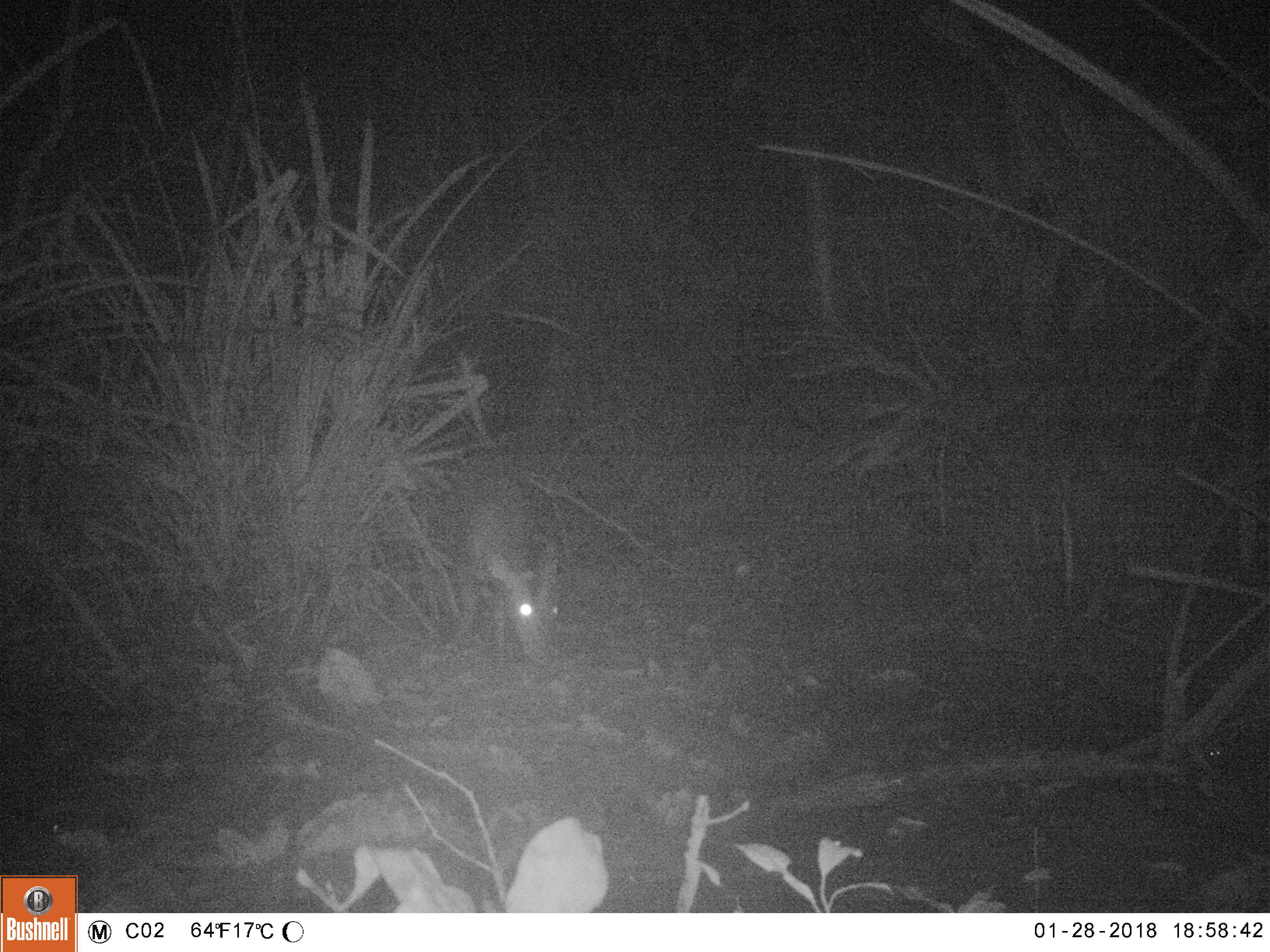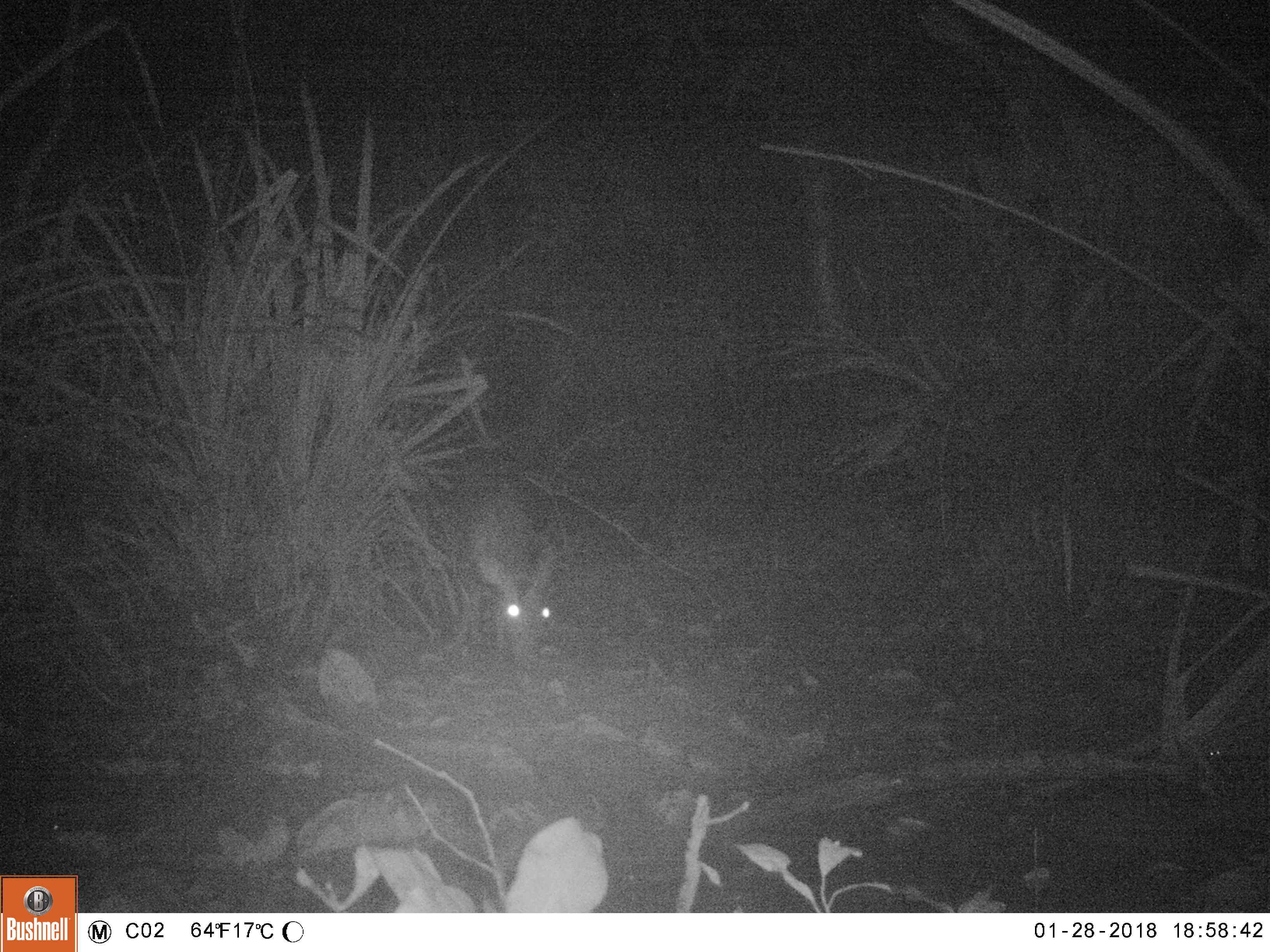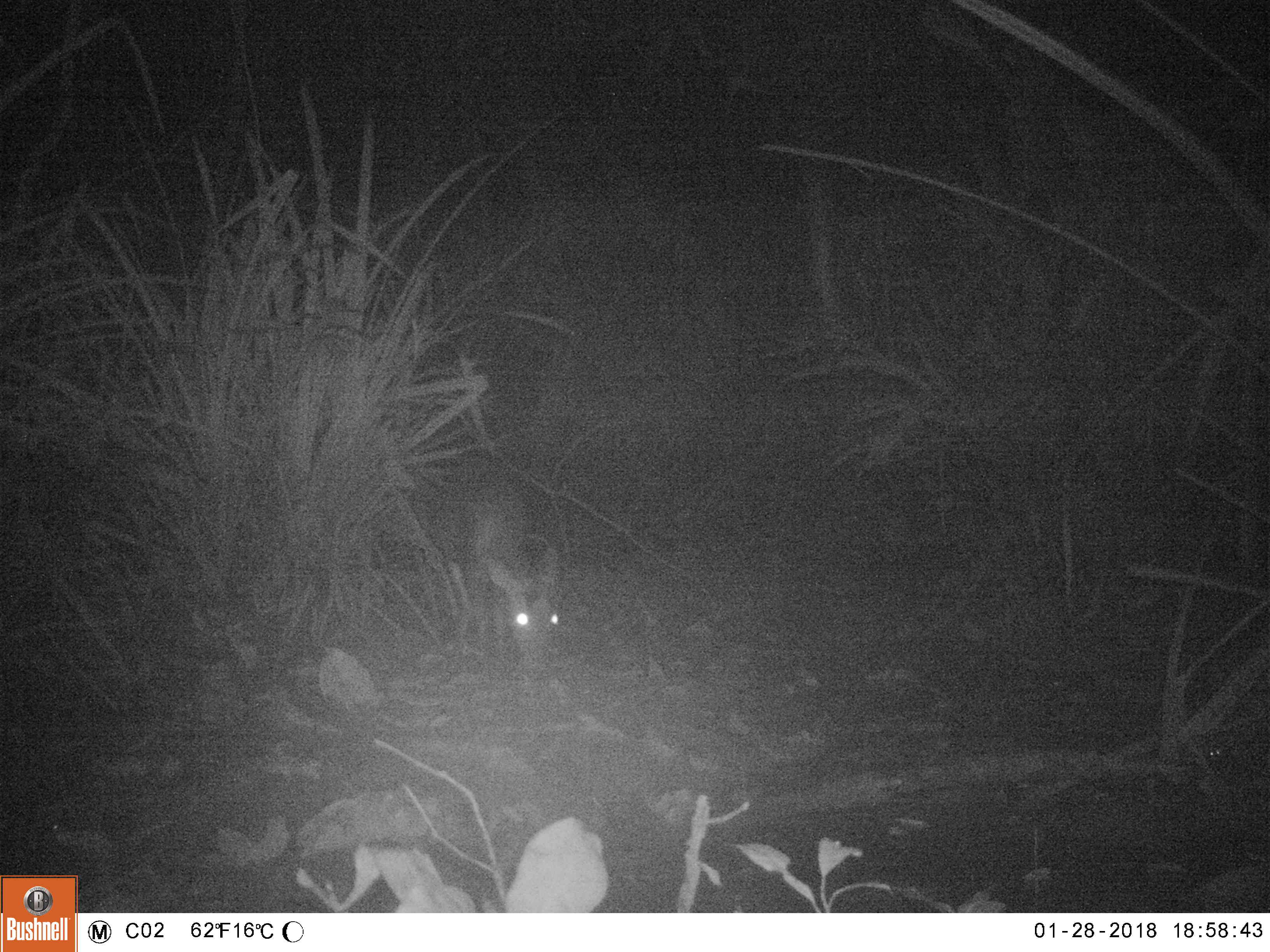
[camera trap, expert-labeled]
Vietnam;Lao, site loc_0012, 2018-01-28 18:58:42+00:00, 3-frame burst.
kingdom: Animalia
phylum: Chordata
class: Mammalia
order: Artiodactyla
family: Cervidae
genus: Muntiacus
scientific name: Muntiacus rooseveltorum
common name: roosevelt's muntjac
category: roosevelts muntjac group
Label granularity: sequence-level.